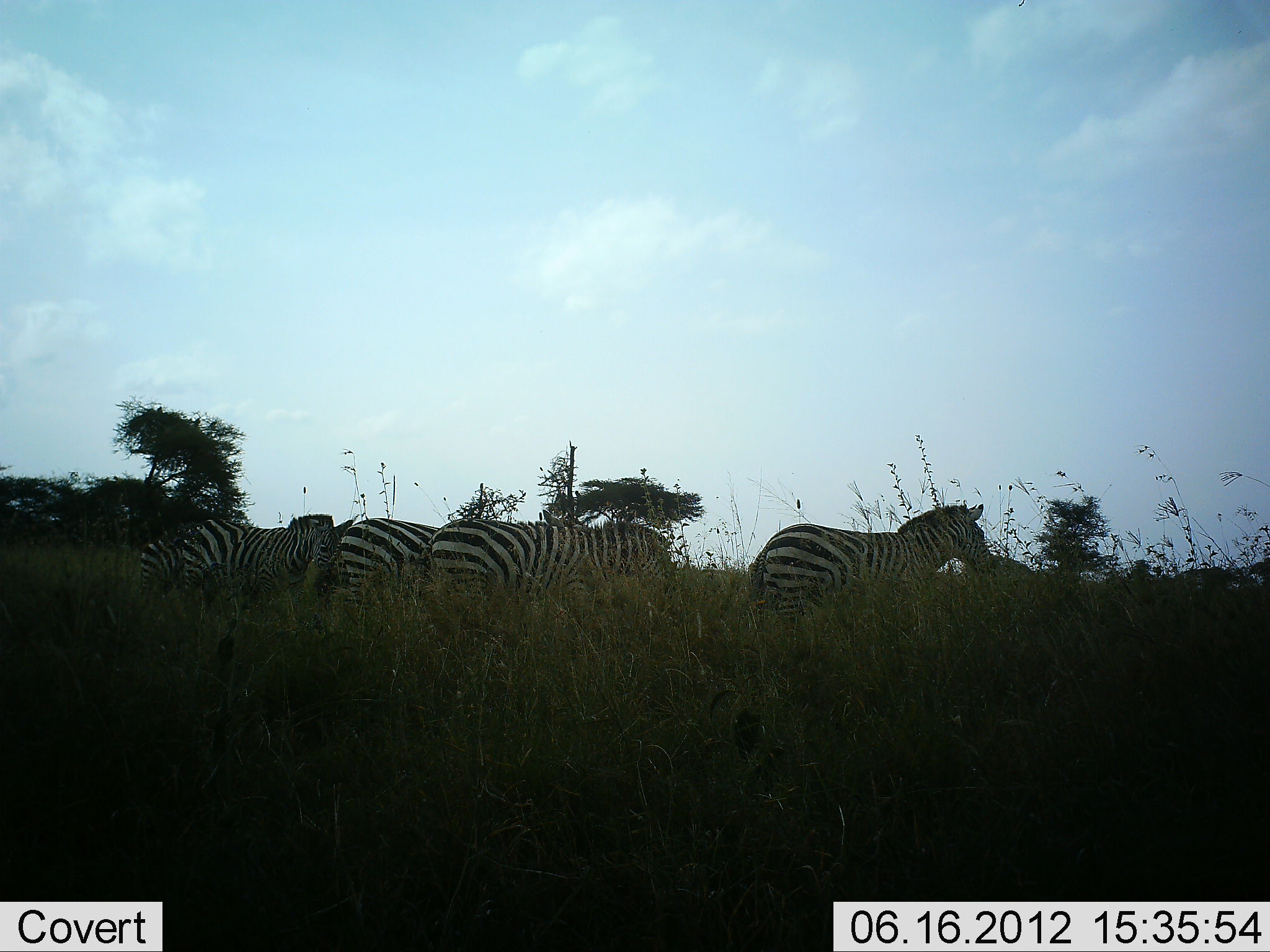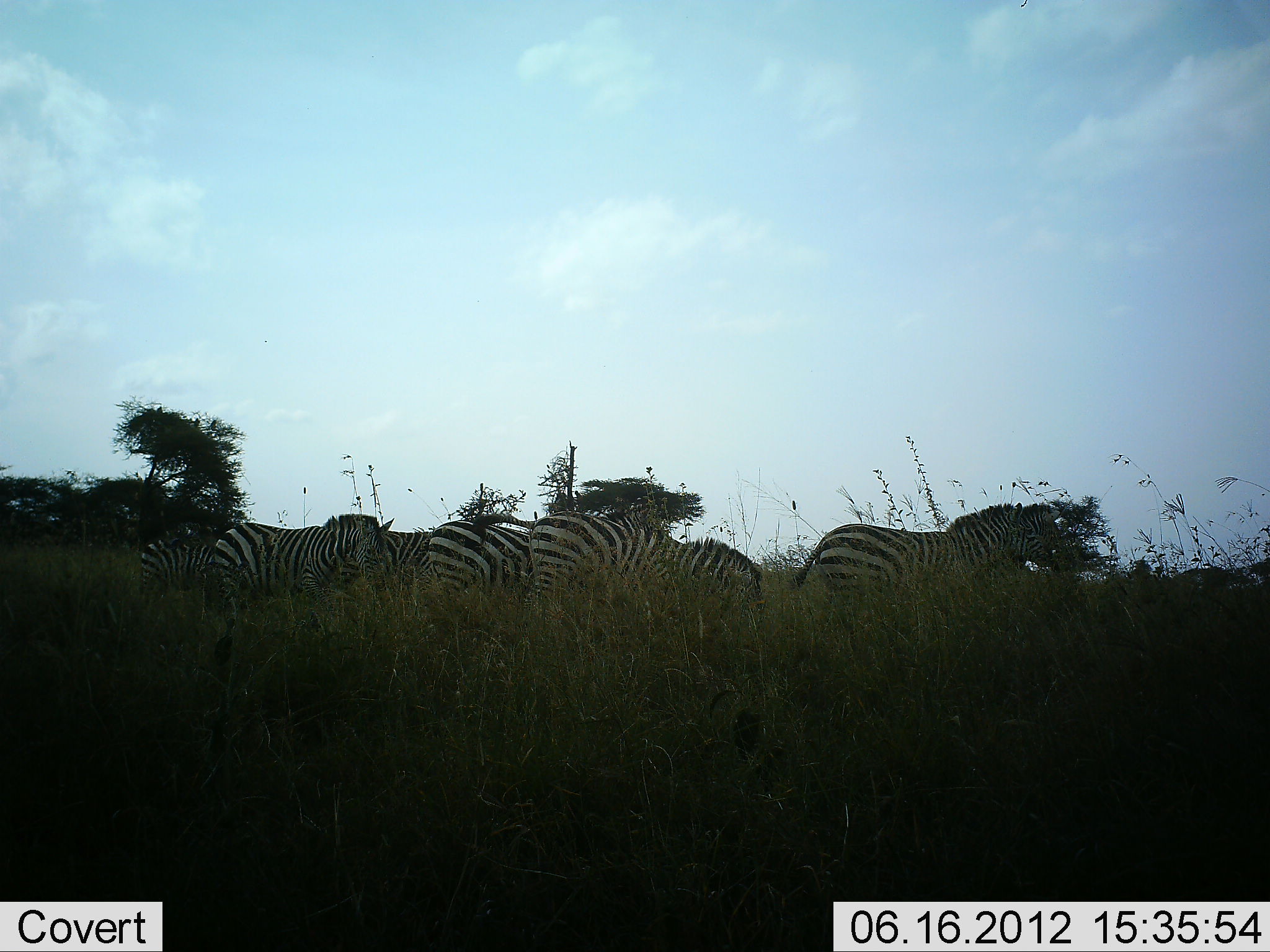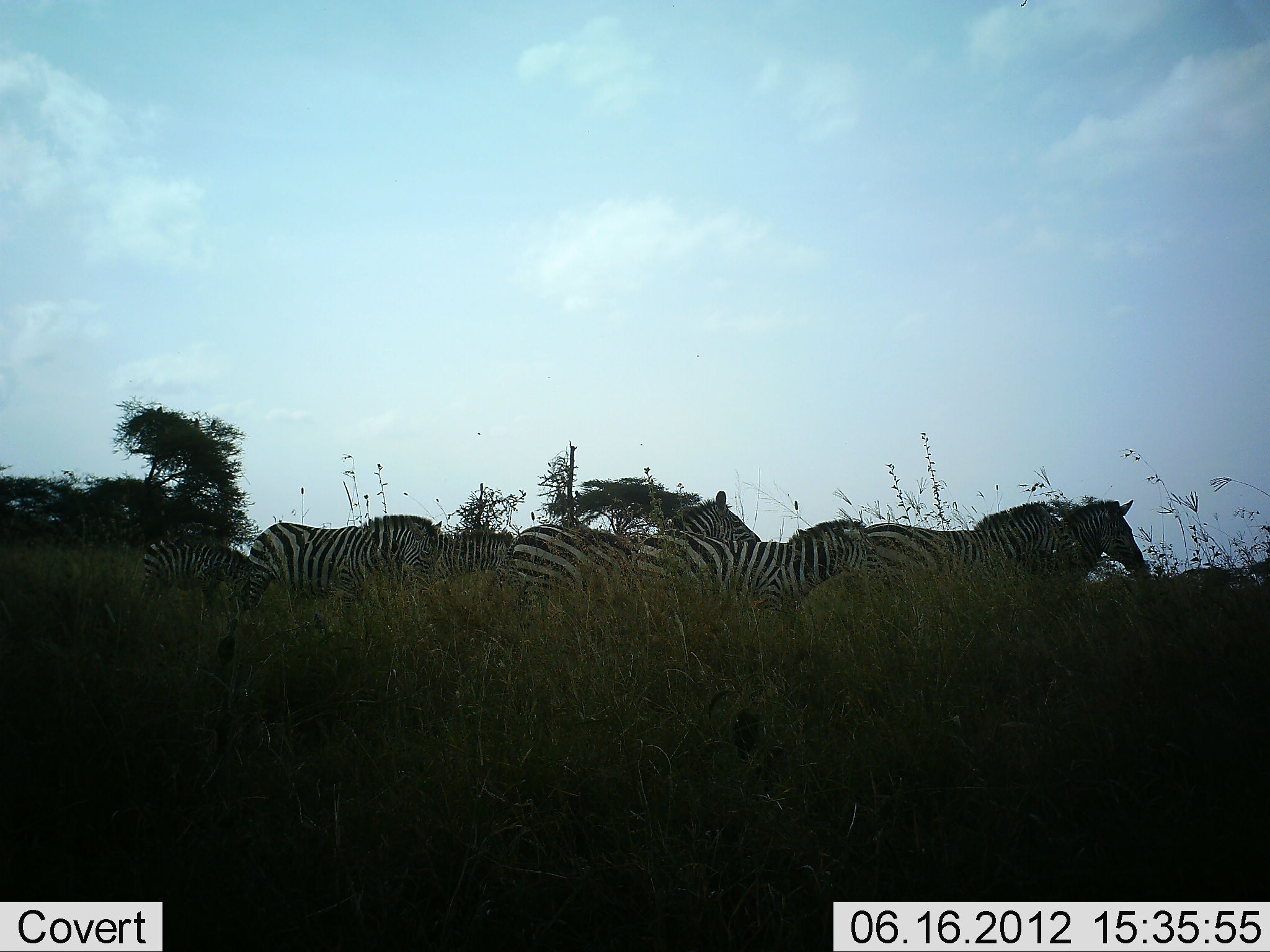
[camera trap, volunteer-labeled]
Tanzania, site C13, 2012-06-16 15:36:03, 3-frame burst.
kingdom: Animalia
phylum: Chordata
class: Mammalia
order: Perissodactyla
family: Equidae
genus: Equus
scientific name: Equus quagga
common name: plains zebra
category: zebra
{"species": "zebra (plains zebra) (Equus quagga)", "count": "7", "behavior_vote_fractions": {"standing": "30%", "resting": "0%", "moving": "70%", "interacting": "0%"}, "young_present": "10%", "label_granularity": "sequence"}